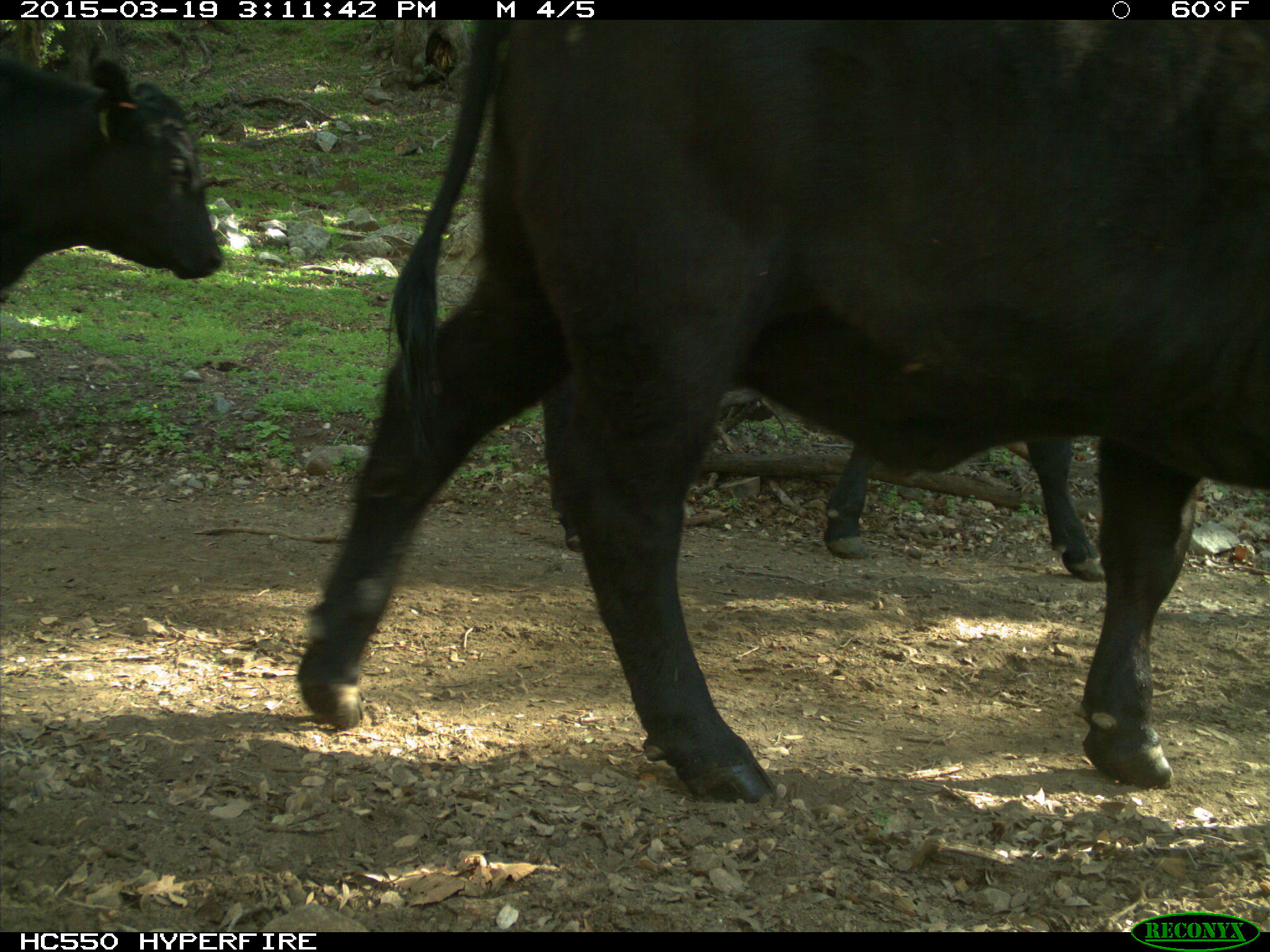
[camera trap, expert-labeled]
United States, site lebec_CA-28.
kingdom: Animalia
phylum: Chordata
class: Mammalia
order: Artiodactyla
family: Bovidae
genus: Bos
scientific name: Bos taurus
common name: domestic cow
Bos taurus (domestic cow).